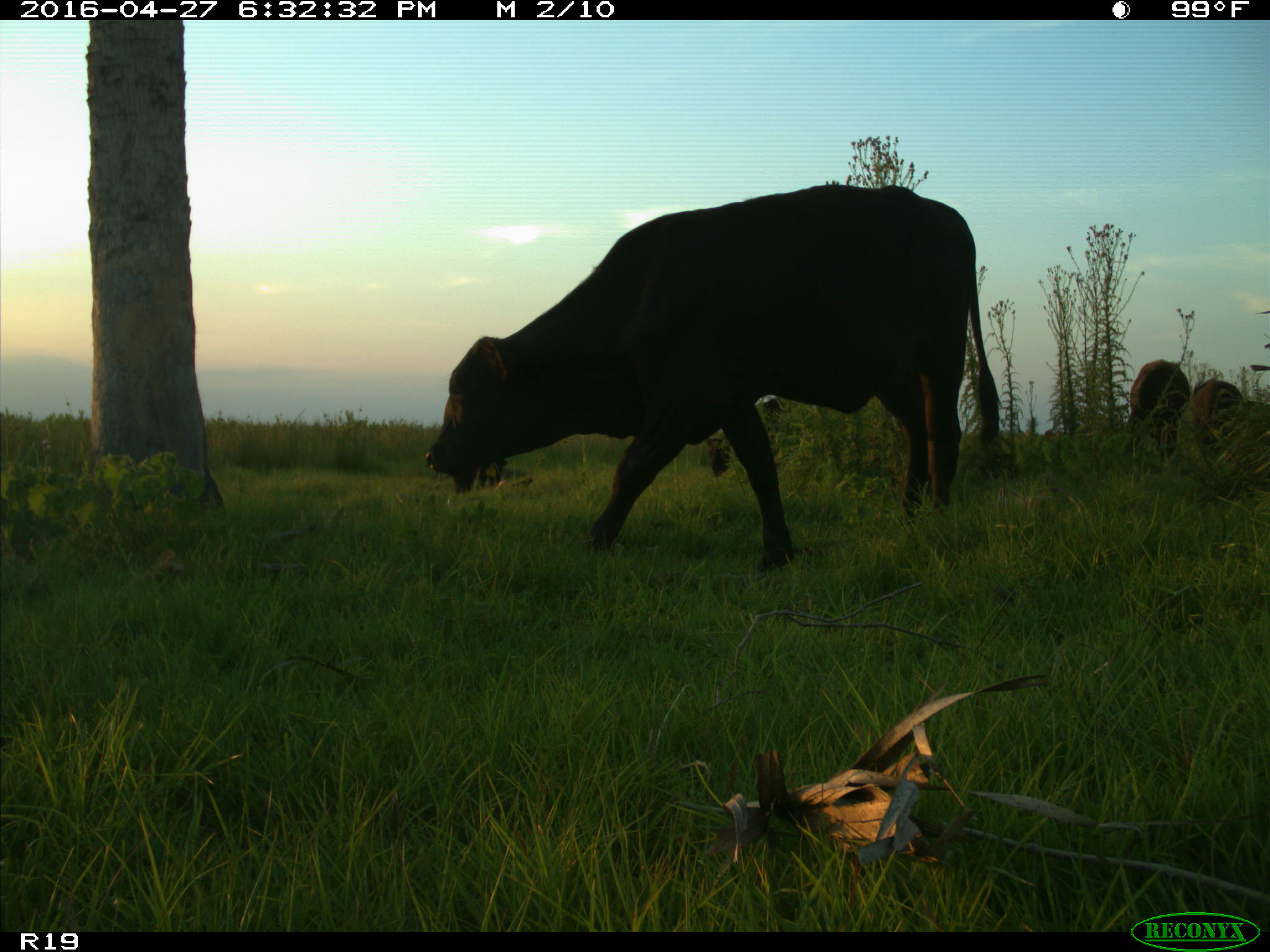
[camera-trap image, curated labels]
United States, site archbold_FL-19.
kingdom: Animalia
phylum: Chordata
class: Mammalia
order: Artiodactyla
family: Bovidae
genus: Bos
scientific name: Bos taurus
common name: domestic cow